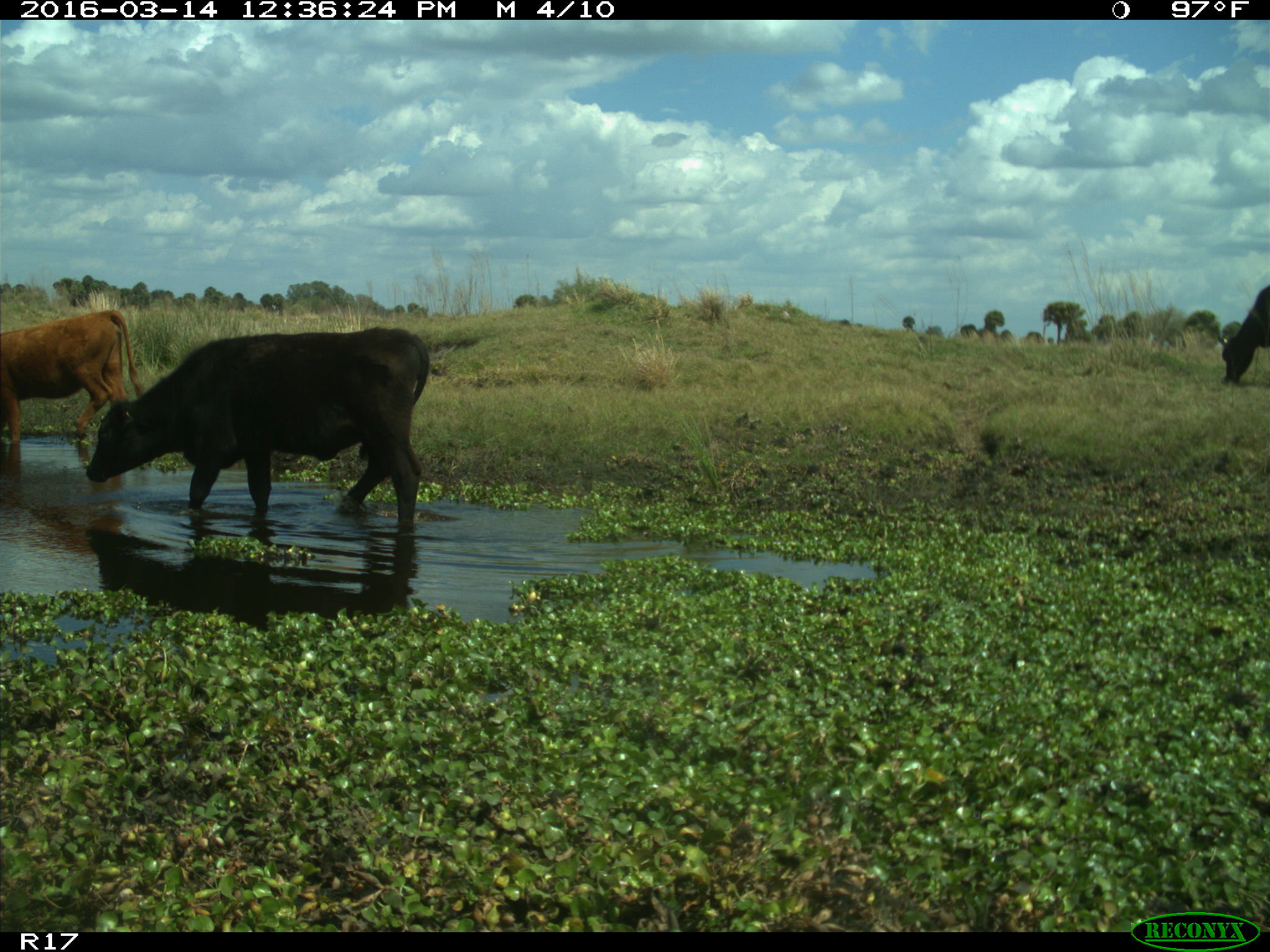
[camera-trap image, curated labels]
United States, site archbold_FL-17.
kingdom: Animalia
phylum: Chordata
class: Mammalia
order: Artiodactyla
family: Bovidae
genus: Bos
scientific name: Bos taurus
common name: domestic cow